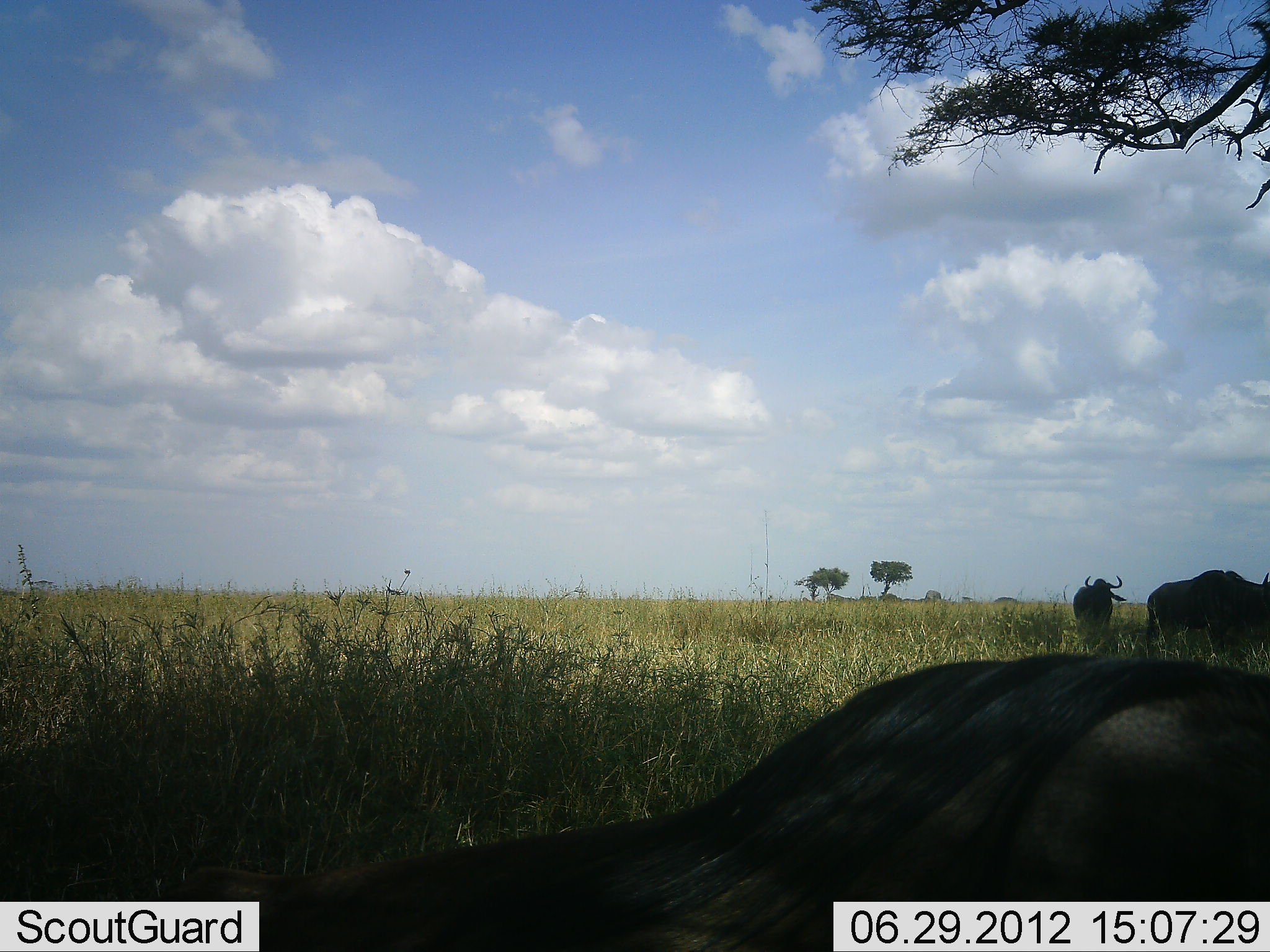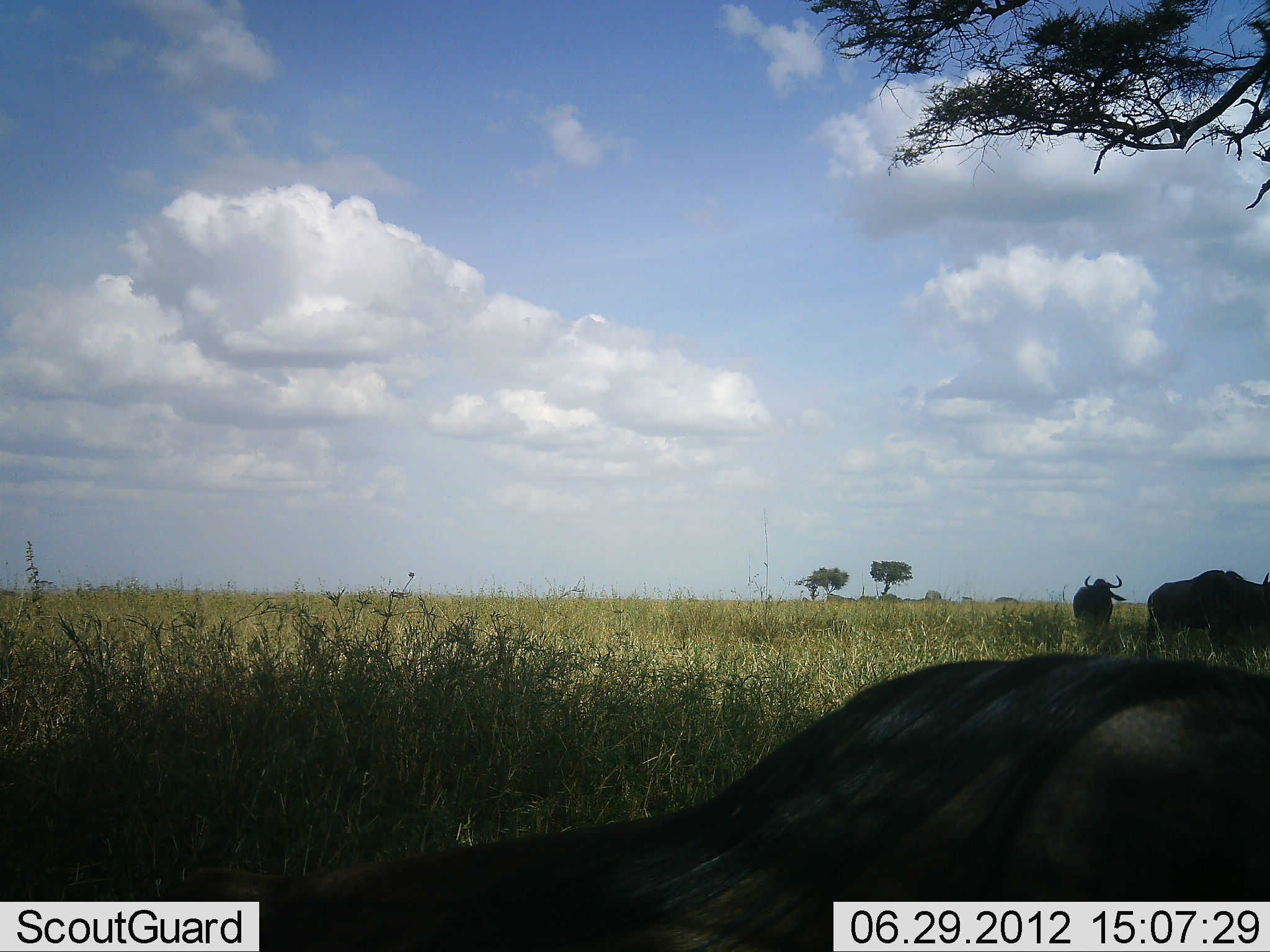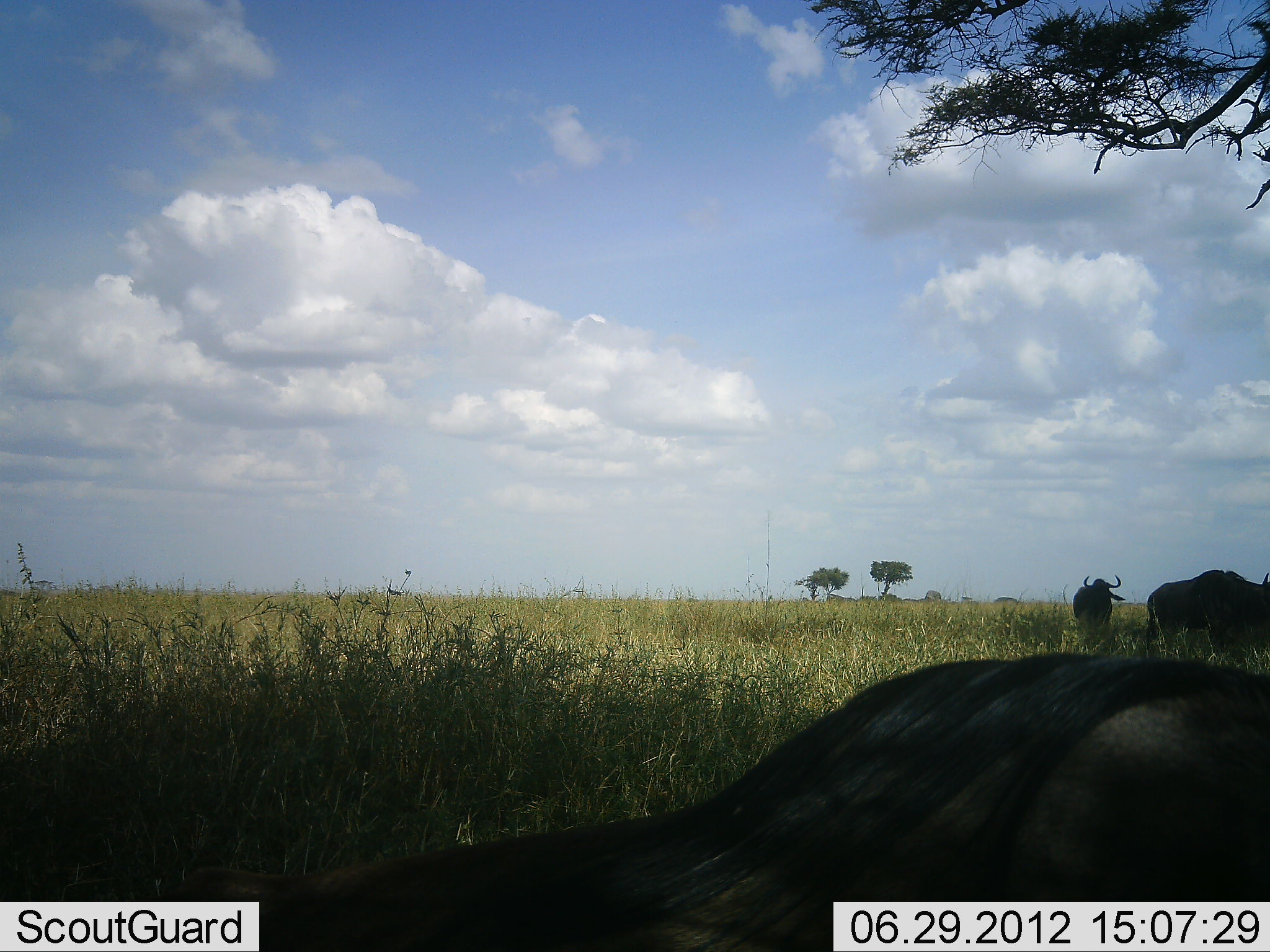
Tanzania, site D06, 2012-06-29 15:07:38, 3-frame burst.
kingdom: Animalia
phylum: Chordata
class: Mammalia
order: Artiodactyla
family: Bovidae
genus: Connochaetes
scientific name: Connochaetes taurinus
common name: blue wildebeest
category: wildebeest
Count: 3.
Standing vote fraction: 80%.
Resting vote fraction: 90%.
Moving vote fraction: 0%.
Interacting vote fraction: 0%.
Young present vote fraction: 0%.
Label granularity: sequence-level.